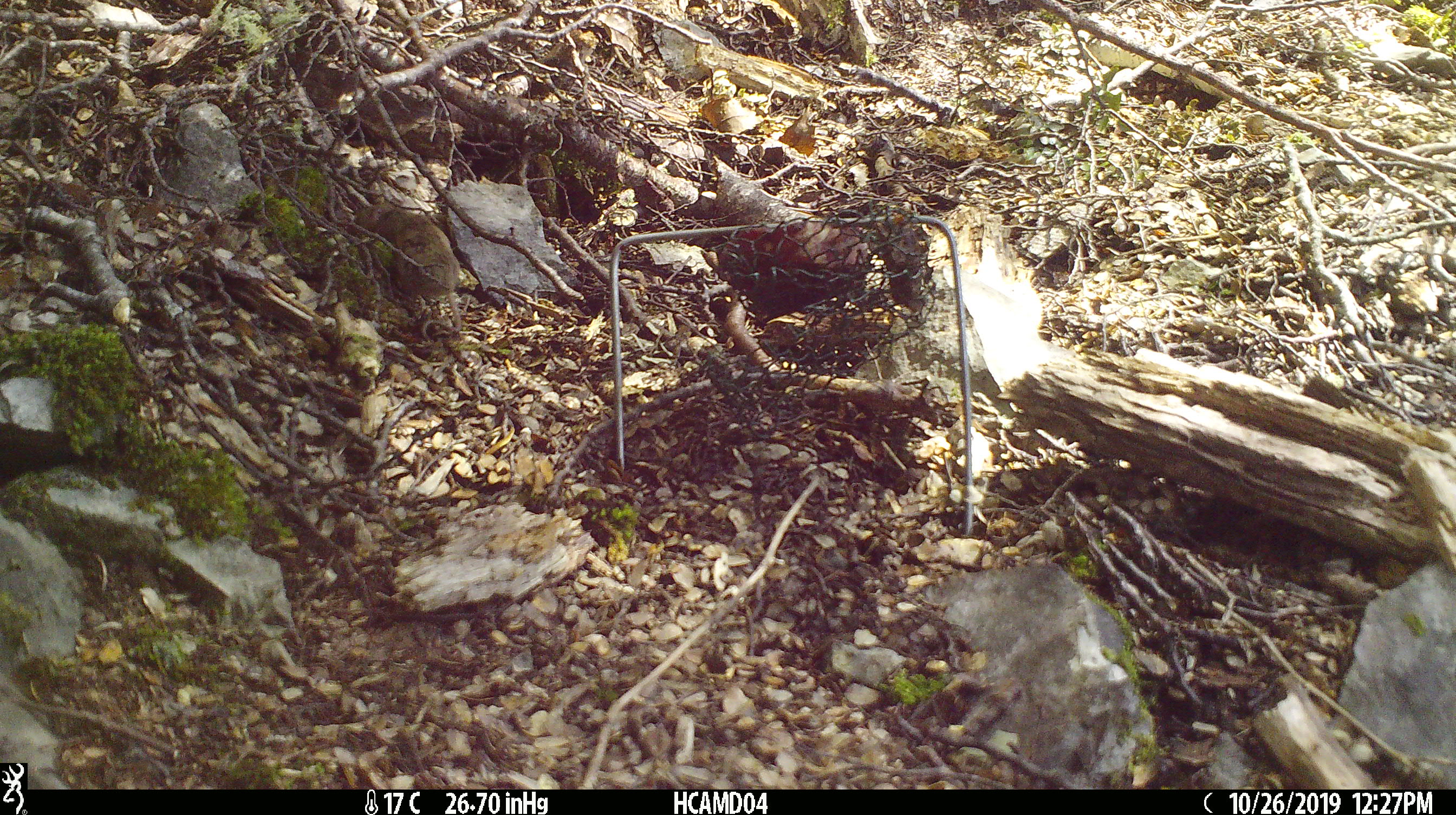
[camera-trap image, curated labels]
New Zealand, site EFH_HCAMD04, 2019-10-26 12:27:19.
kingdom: Animalia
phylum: Chordata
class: Mammalia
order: Rodentia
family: Muridae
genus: Mus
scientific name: Mus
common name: mouse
Mouse (Mus).